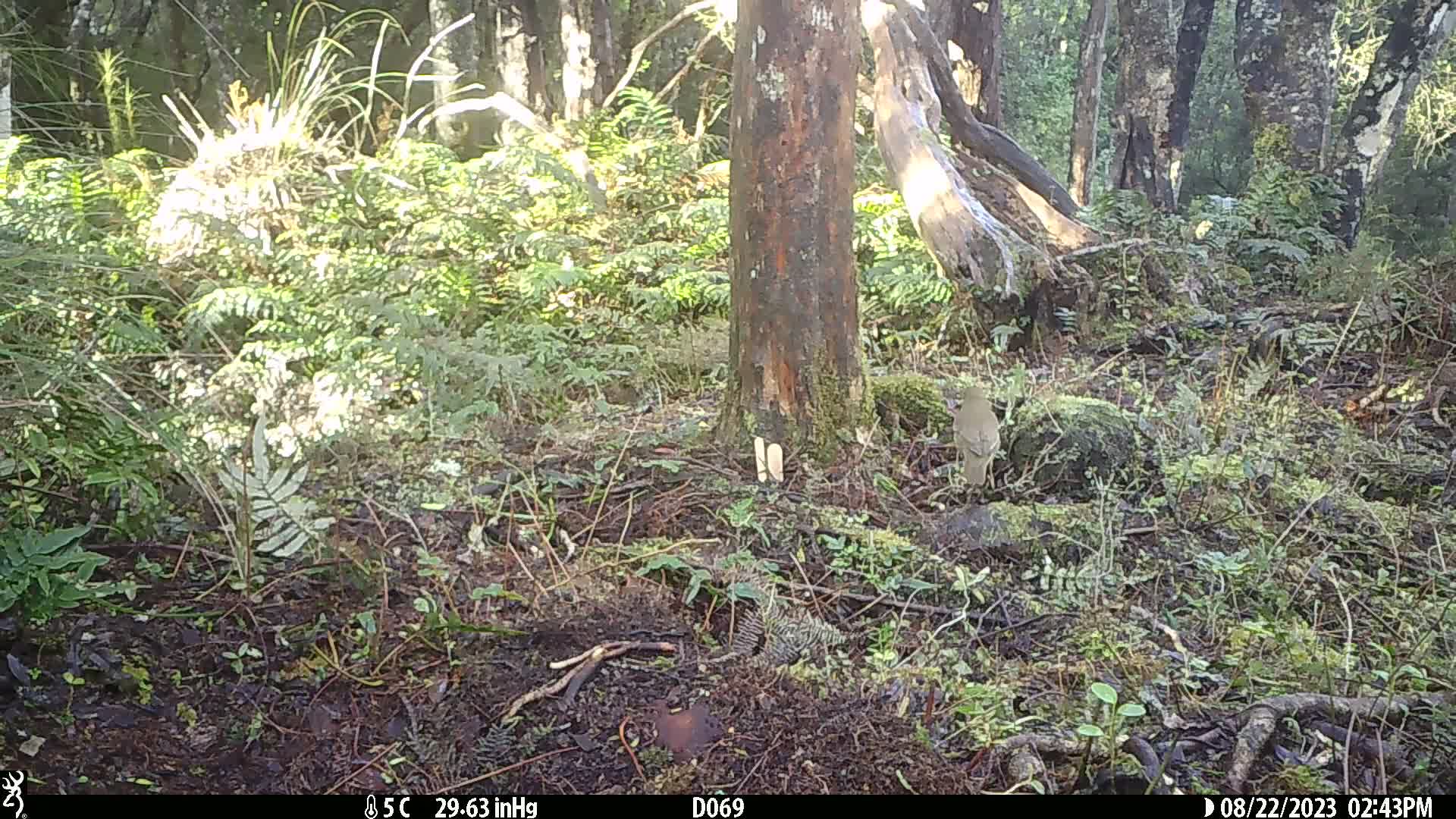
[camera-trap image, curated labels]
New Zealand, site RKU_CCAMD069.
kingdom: Animalia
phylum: Chordata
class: Aves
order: Passeriformes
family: Turdidae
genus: Turdus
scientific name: Turdus philomelos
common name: song thrush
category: thrush